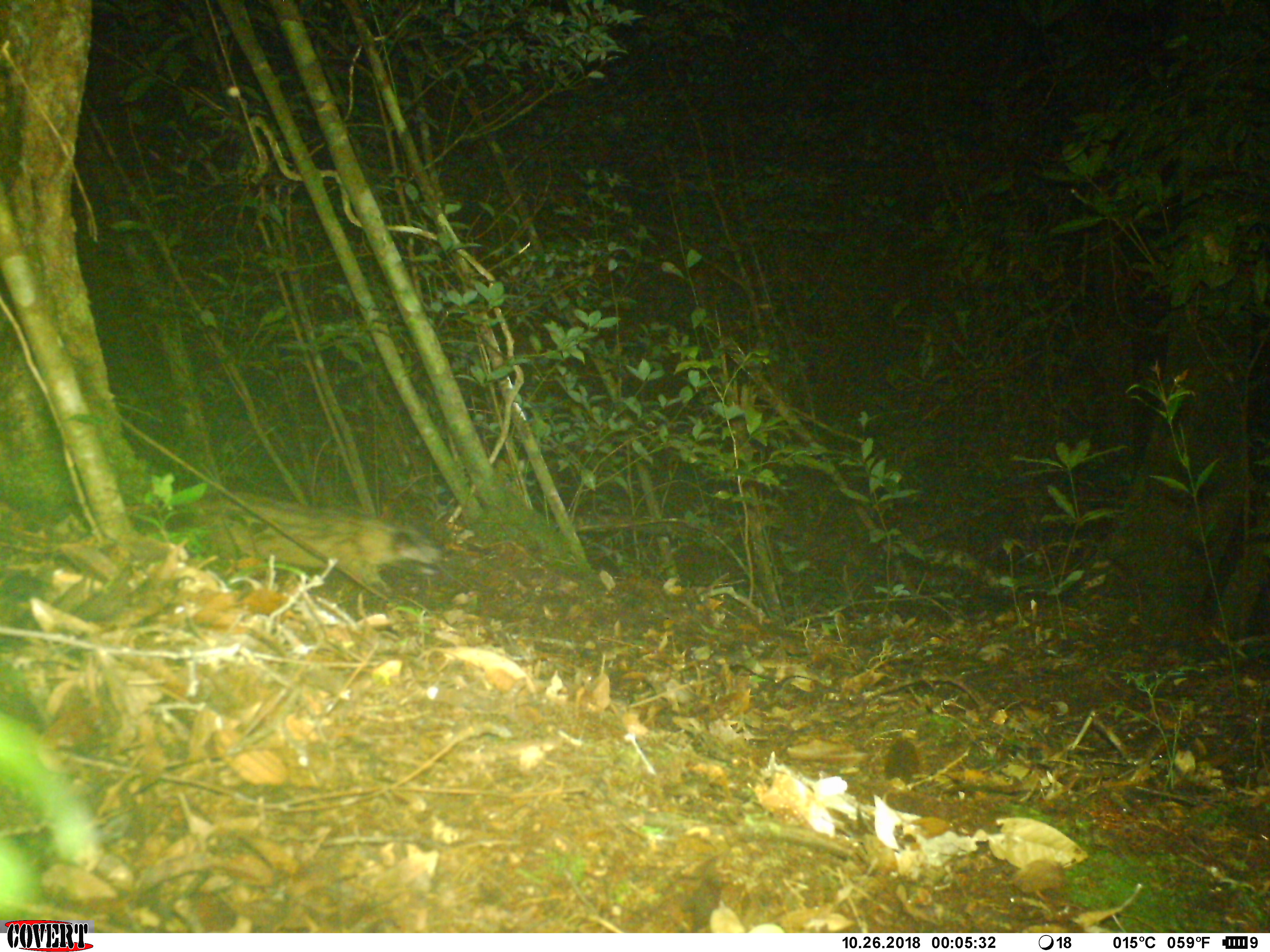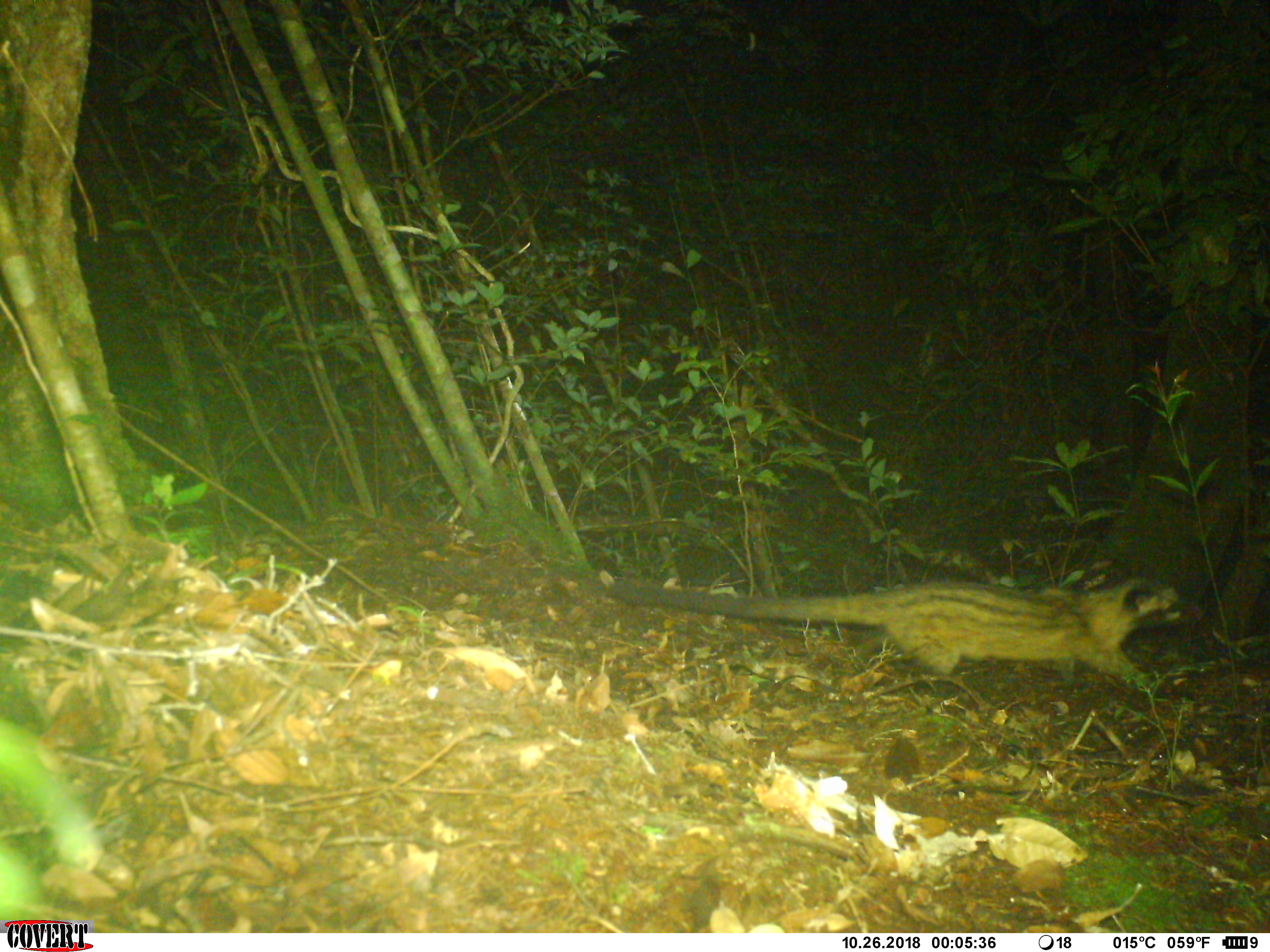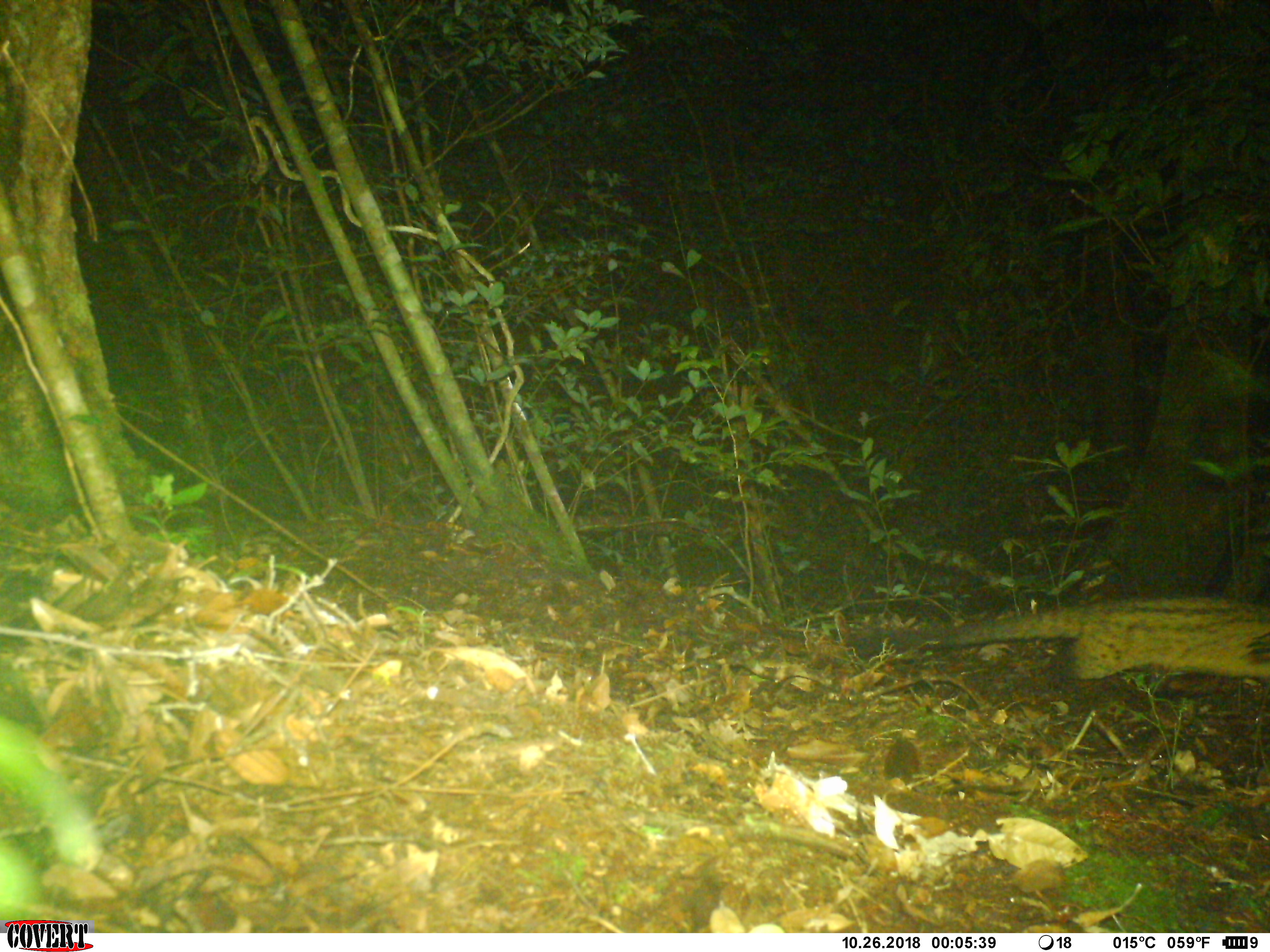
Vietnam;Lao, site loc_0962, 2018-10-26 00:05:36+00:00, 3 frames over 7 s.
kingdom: Animalia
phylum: Chordata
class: Mammalia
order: Carnivora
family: Viverridae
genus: Paradoxurus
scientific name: Paradoxurus hermaphroditus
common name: common palm civet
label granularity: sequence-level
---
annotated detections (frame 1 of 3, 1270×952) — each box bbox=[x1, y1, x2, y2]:
common palm civet: bbox=[122, 489, 444, 602]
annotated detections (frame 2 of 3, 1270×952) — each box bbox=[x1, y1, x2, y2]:
common palm civet: bbox=[606, 569, 1189, 699]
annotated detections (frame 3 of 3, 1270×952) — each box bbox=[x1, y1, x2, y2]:
common palm civet: bbox=[757, 589, 1267, 696]